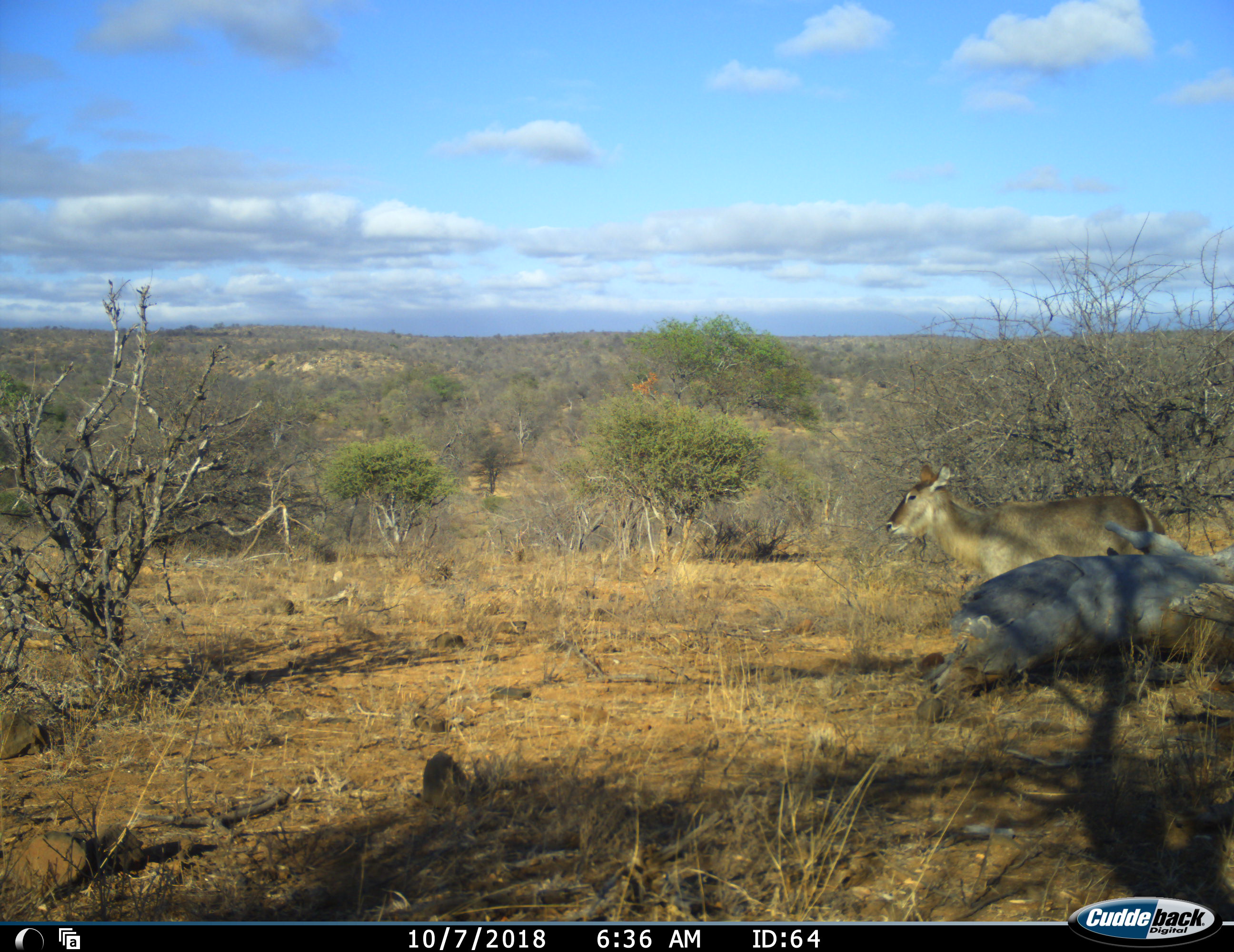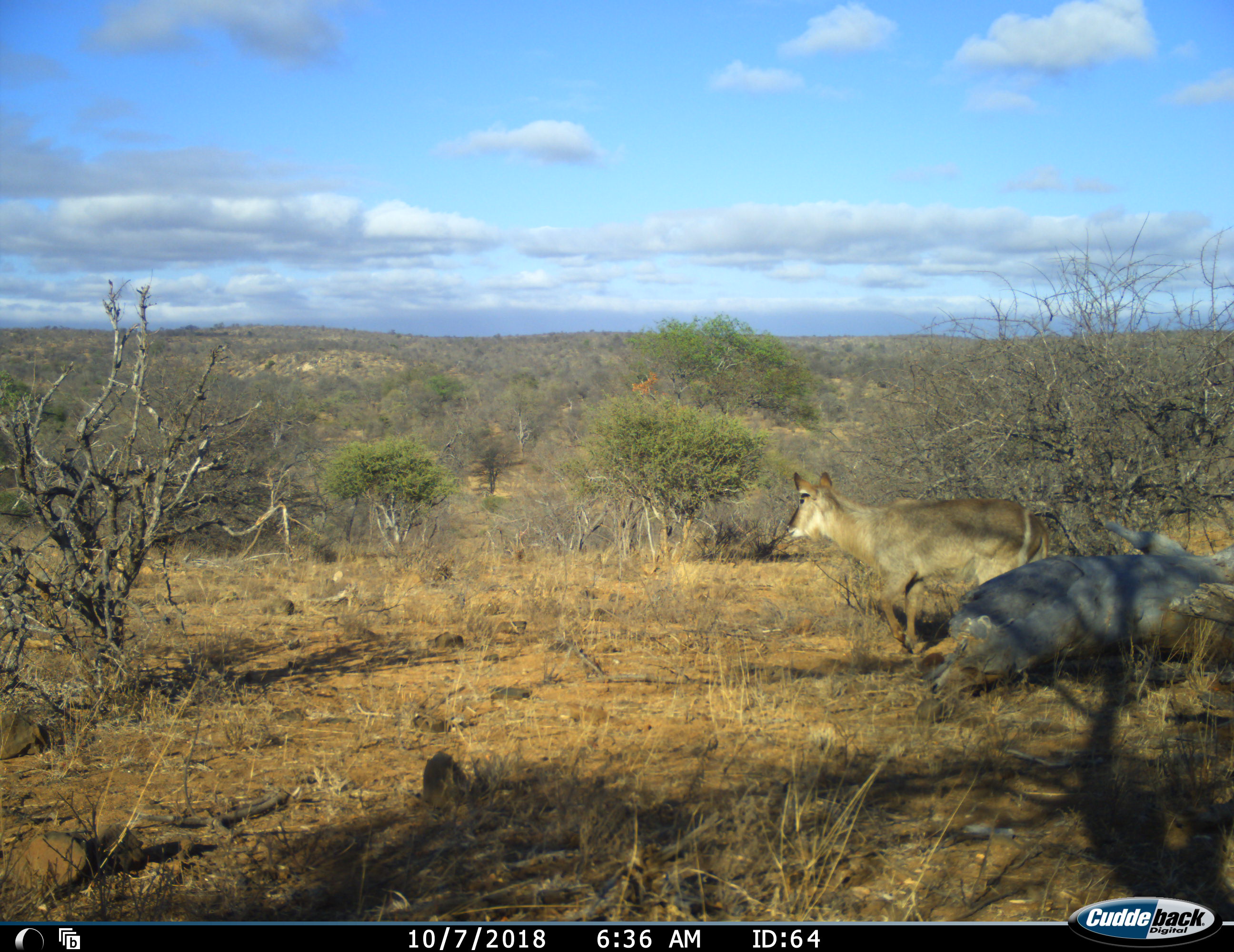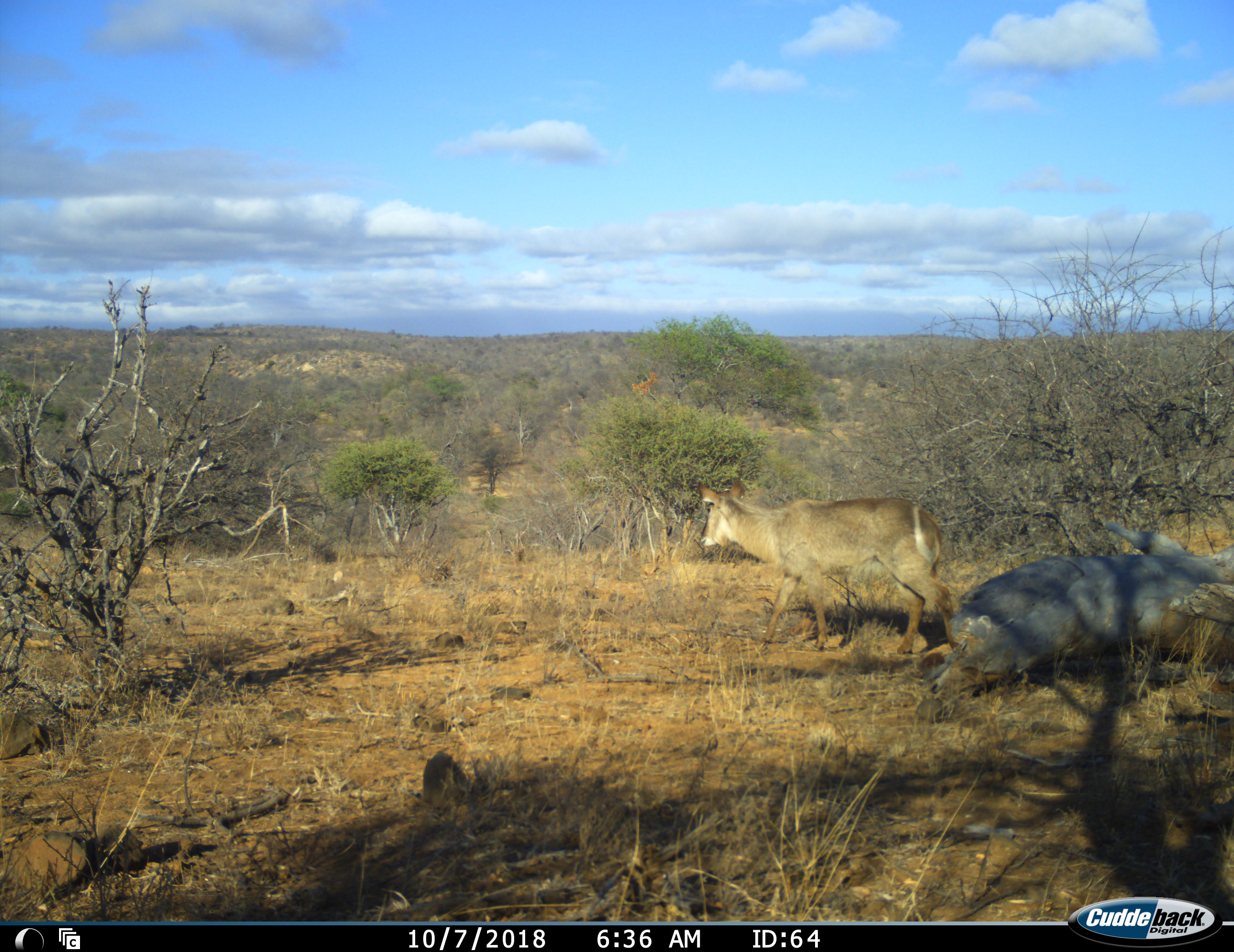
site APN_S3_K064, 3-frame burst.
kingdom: Animalia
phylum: Chordata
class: Mammalia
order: Artiodactyla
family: Bovidae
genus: Kobus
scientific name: Kobus ellipsiprymnus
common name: waterbuck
Waterbuck (Kobus ellipsiprymnus), count 1. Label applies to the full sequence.